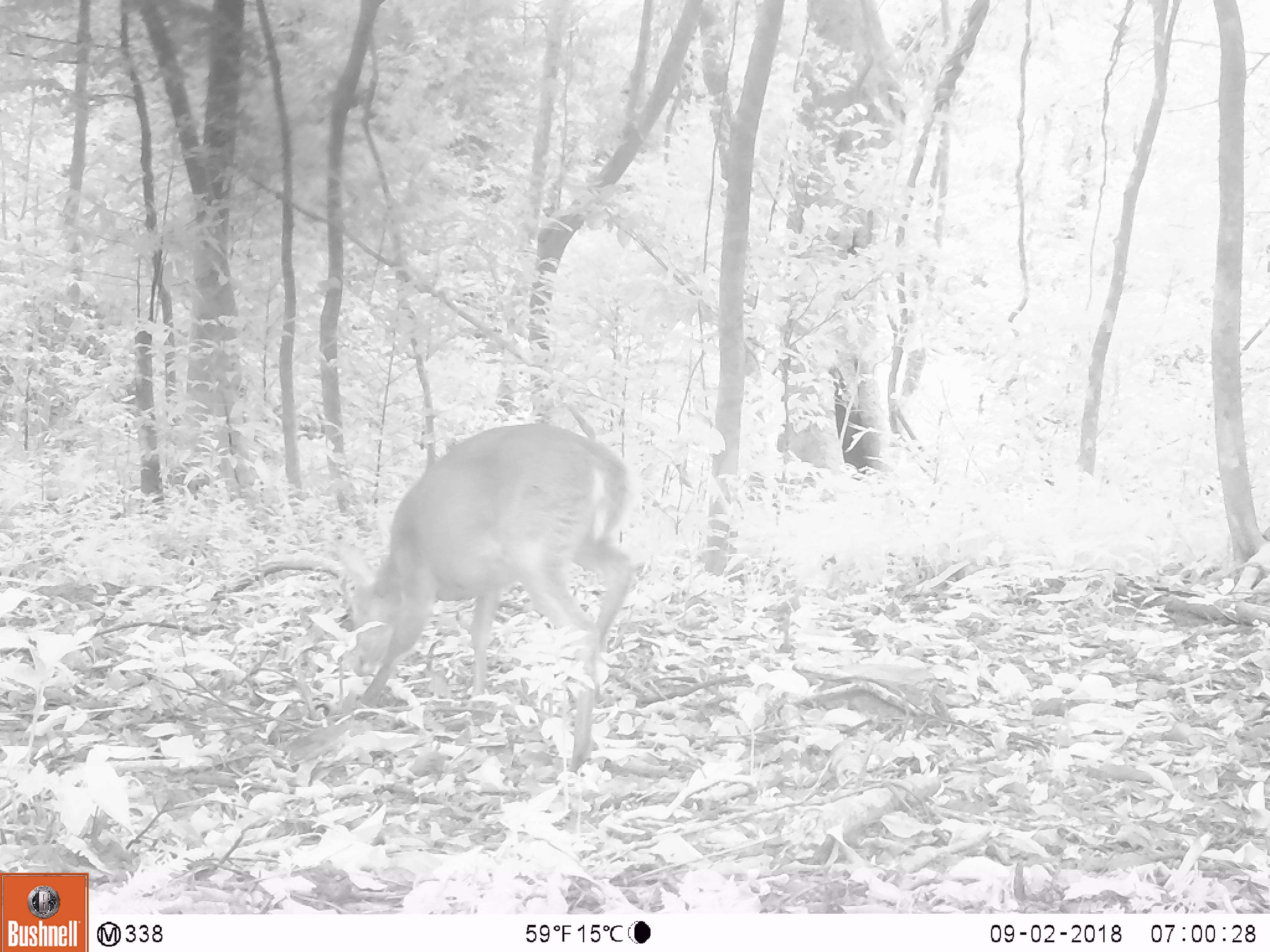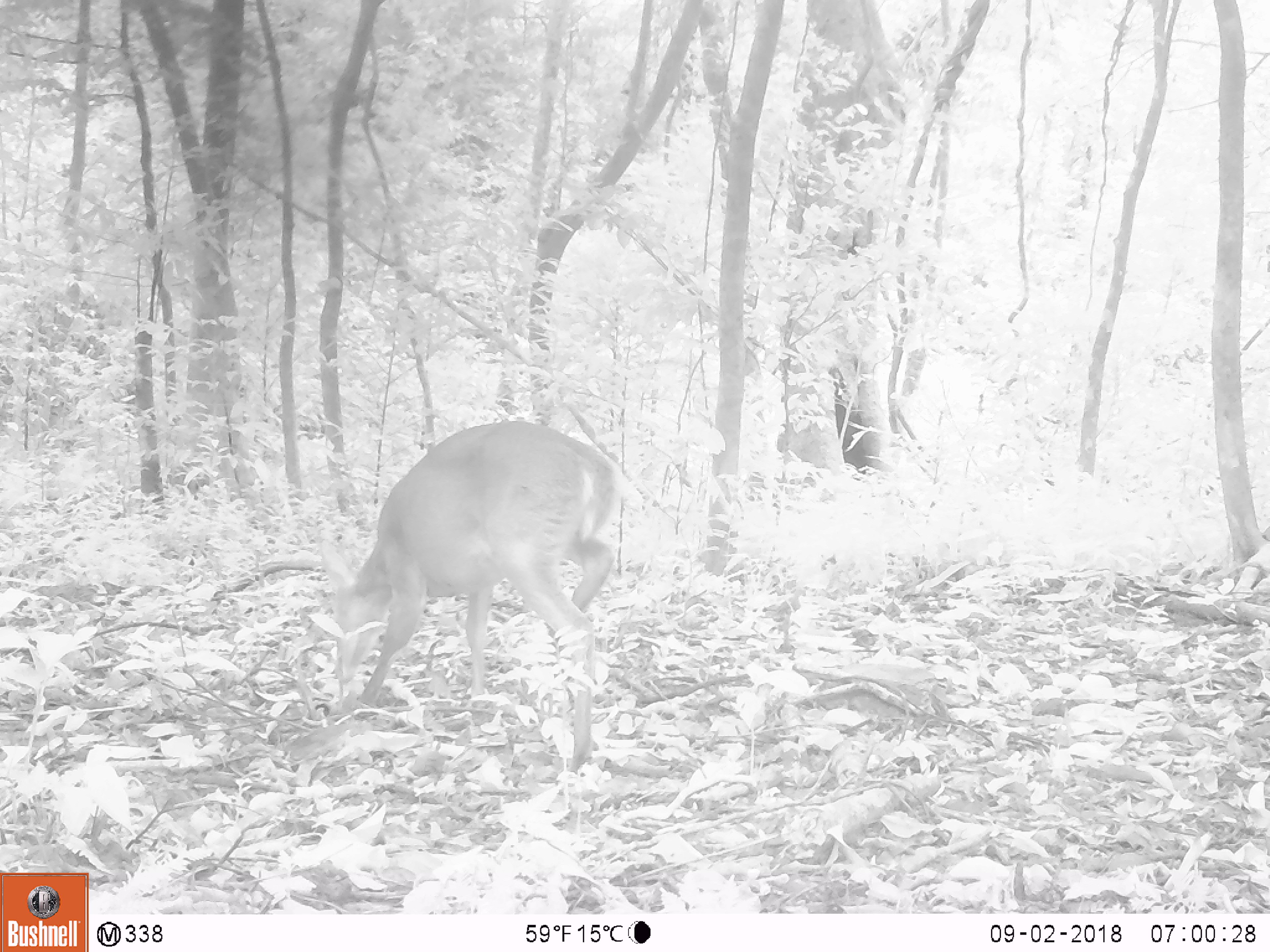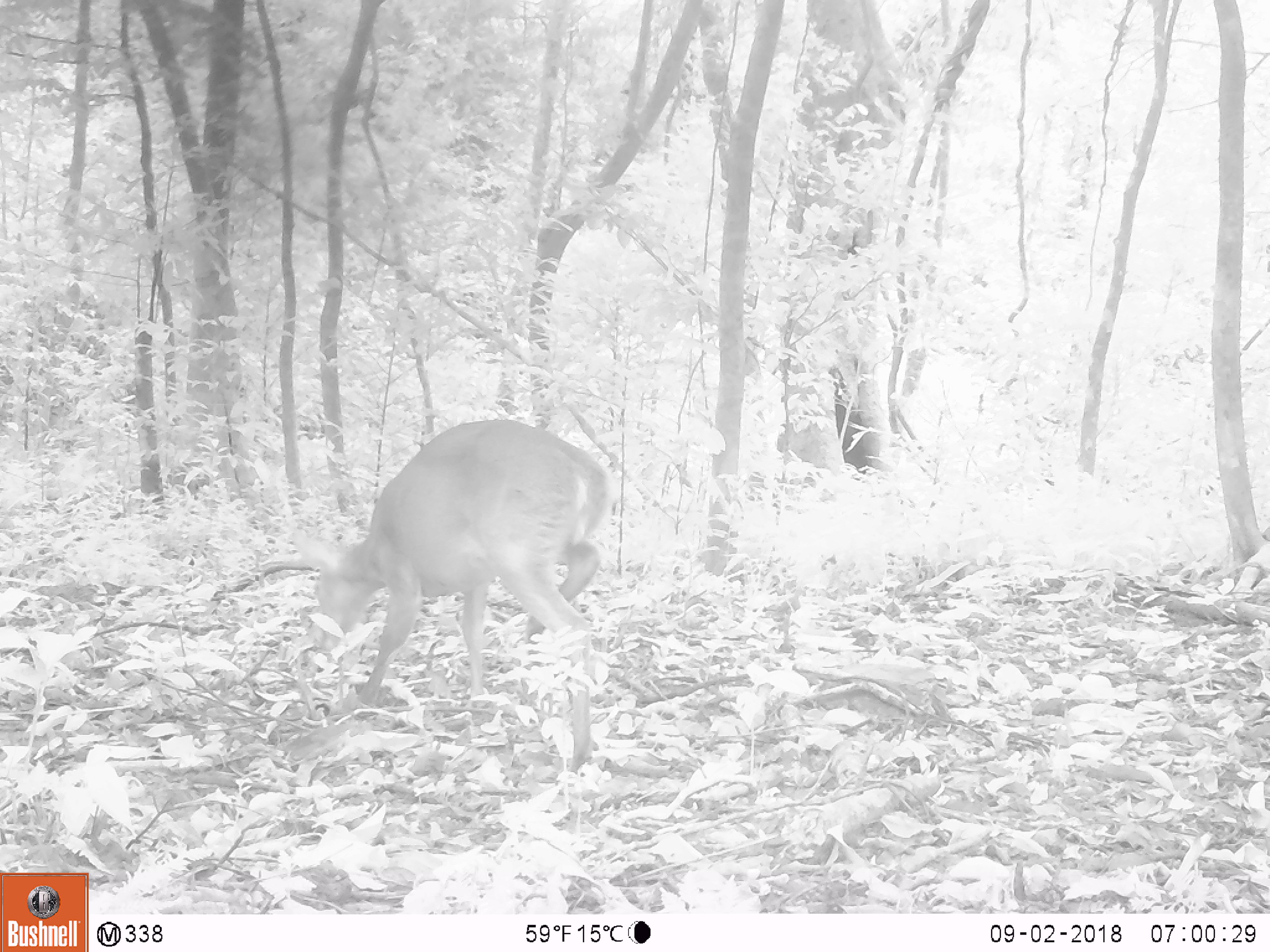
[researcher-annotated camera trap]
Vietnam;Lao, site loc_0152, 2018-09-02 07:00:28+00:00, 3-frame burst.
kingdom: Animalia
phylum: Chordata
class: Mammalia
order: Artiodactyla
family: Cervidae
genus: Muntiacus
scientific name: Muntiacus vuquangensis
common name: large-antlered muntjac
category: large antlered muntjac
Large antlered muntjac (large-antlered muntjac) (Muntiacus vuquangensis). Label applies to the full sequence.